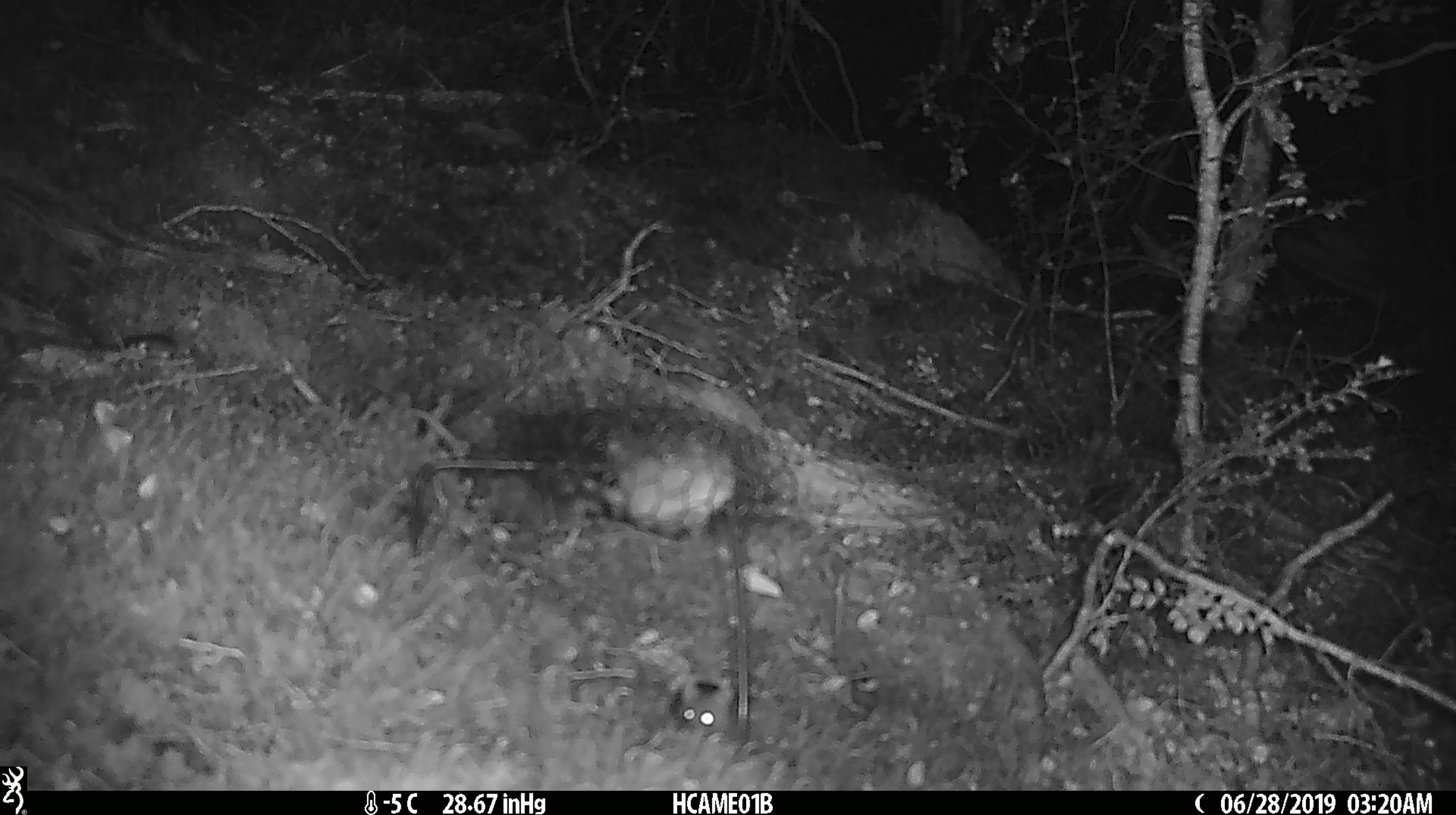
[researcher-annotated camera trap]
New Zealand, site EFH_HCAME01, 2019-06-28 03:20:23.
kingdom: Animalia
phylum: Chordata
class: Mammalia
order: Rodentia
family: Muridae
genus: Mus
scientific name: Mus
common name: mouse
Mouse (Mus).